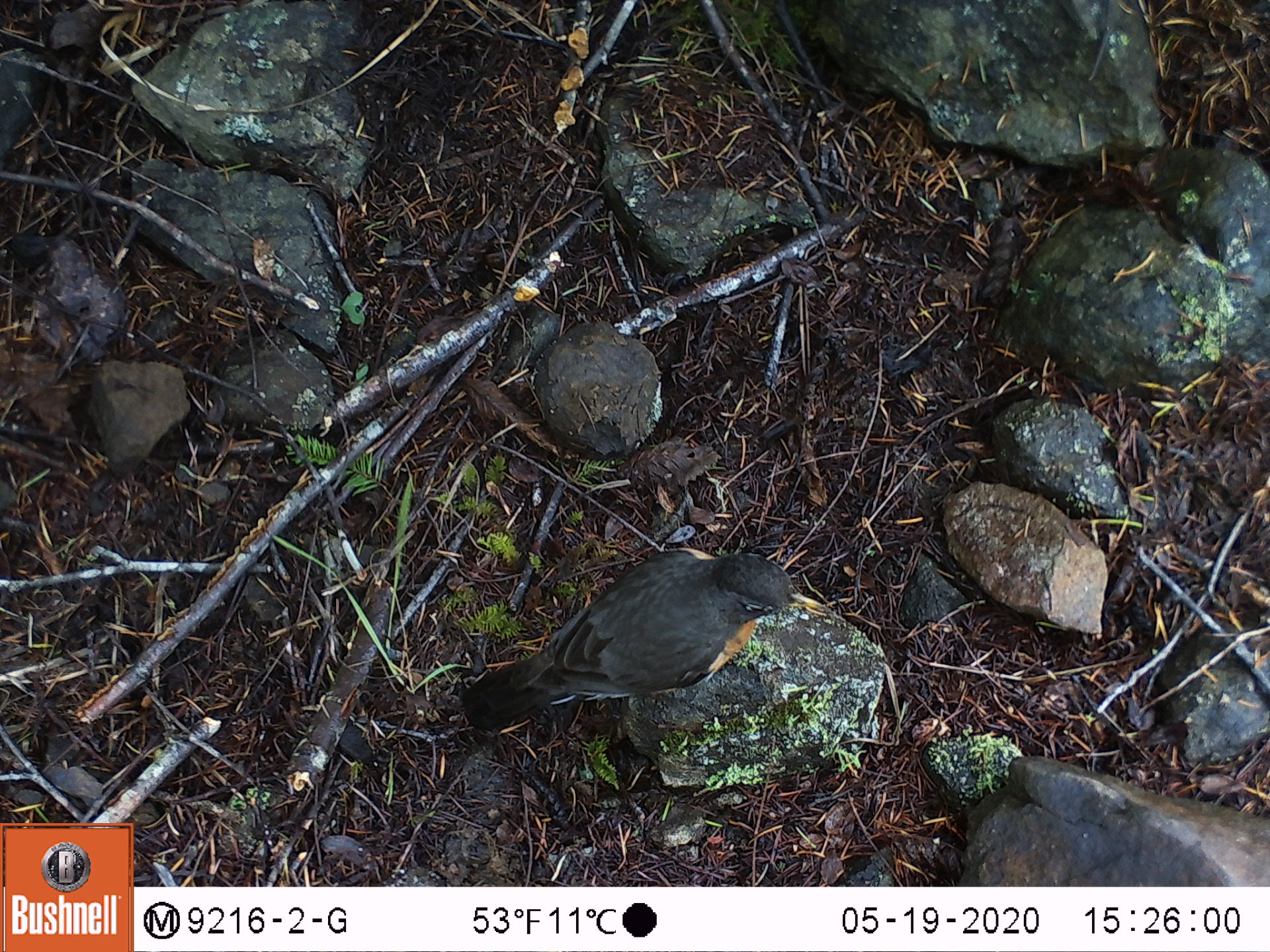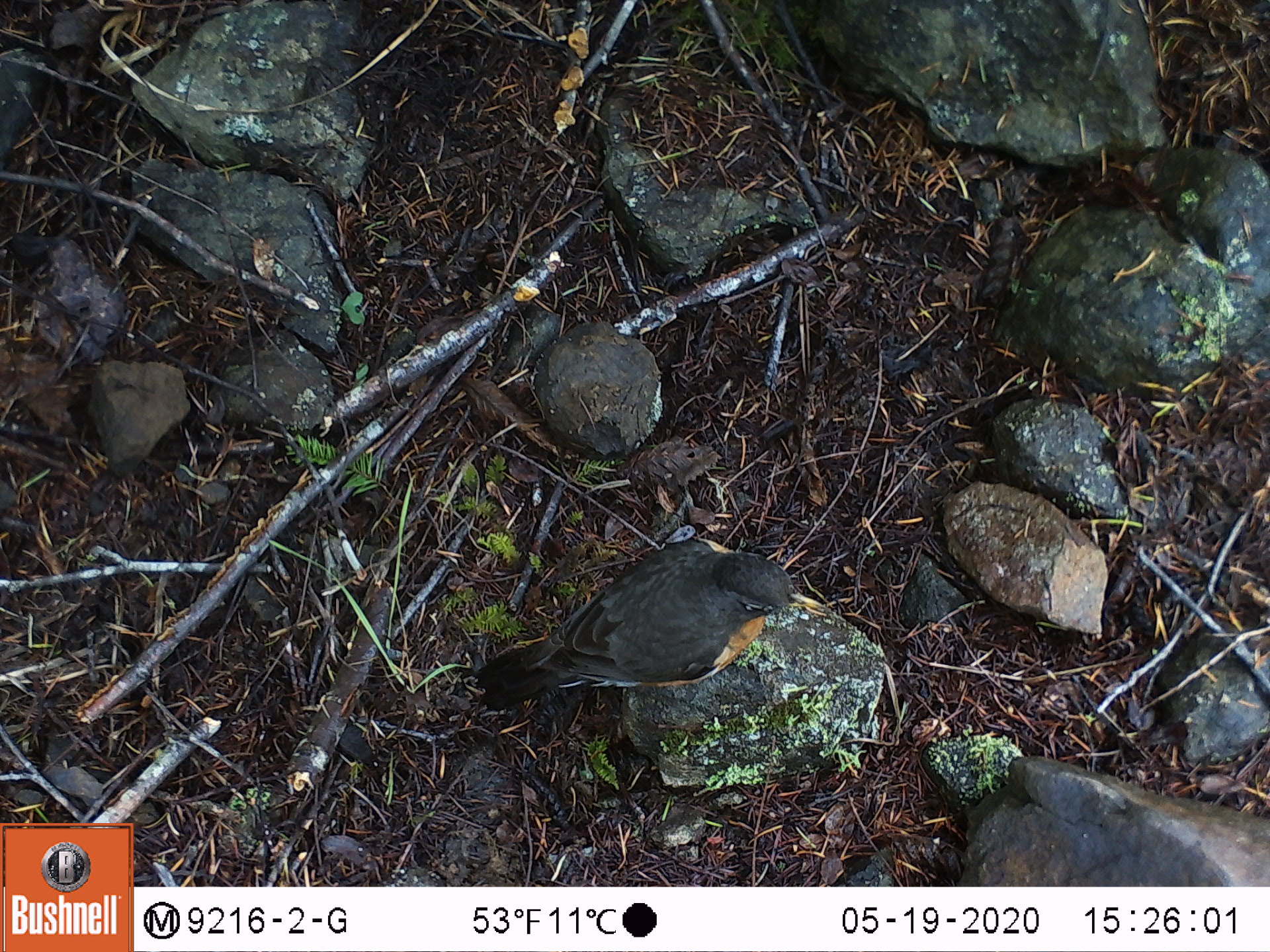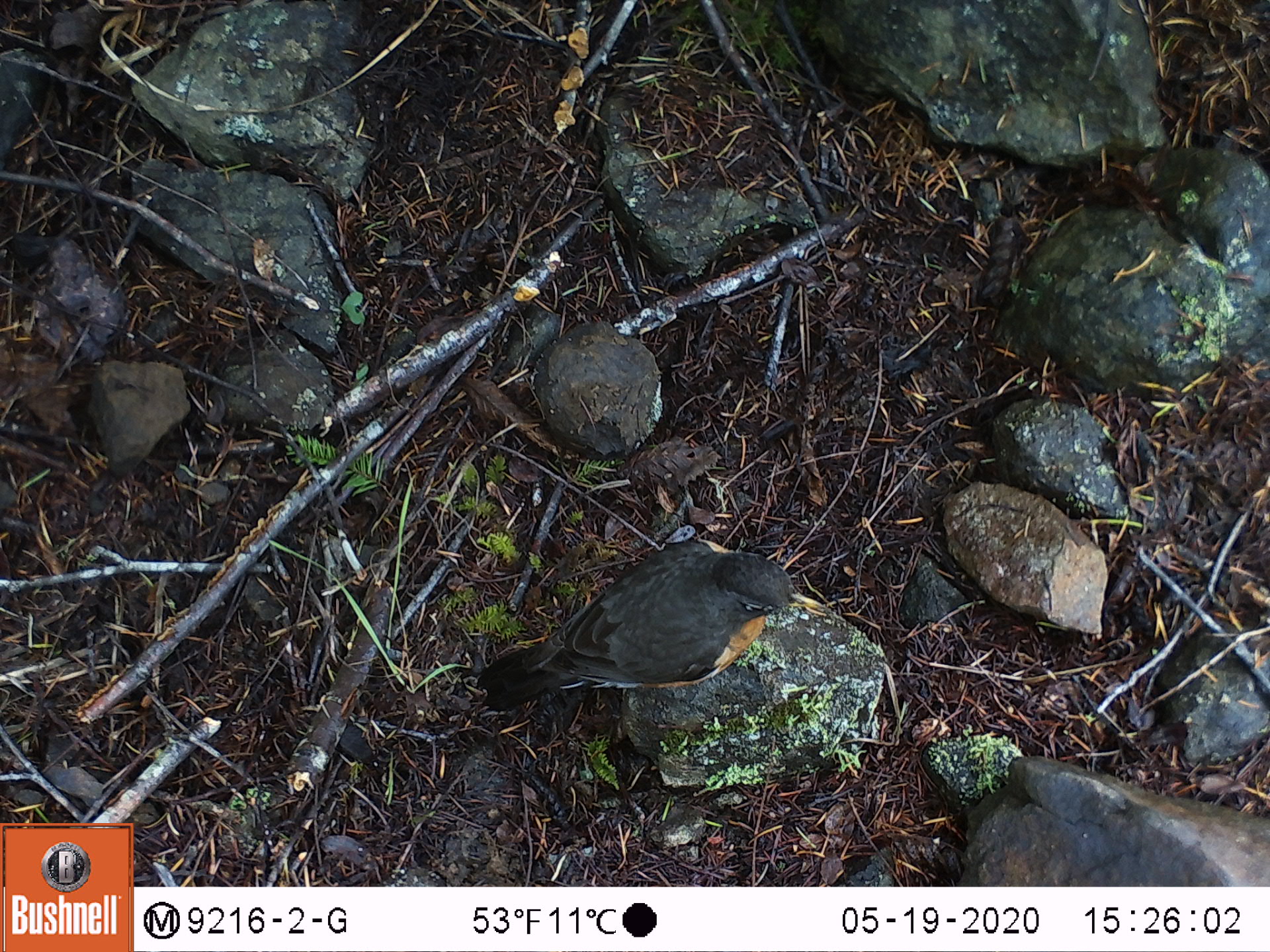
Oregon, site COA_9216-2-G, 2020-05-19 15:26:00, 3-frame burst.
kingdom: Animalia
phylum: Chordata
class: Aves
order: Passeriformes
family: Turdidae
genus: Turdus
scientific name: Turdus migratorius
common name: american robin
American robin (Turdus migratorius).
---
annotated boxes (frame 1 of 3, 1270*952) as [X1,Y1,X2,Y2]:
american robin: [442,532,845,761]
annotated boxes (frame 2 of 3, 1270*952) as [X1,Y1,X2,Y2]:
american robin: [459,524,835,729]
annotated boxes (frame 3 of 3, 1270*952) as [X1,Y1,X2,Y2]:
american robin: [466,527,840,727]